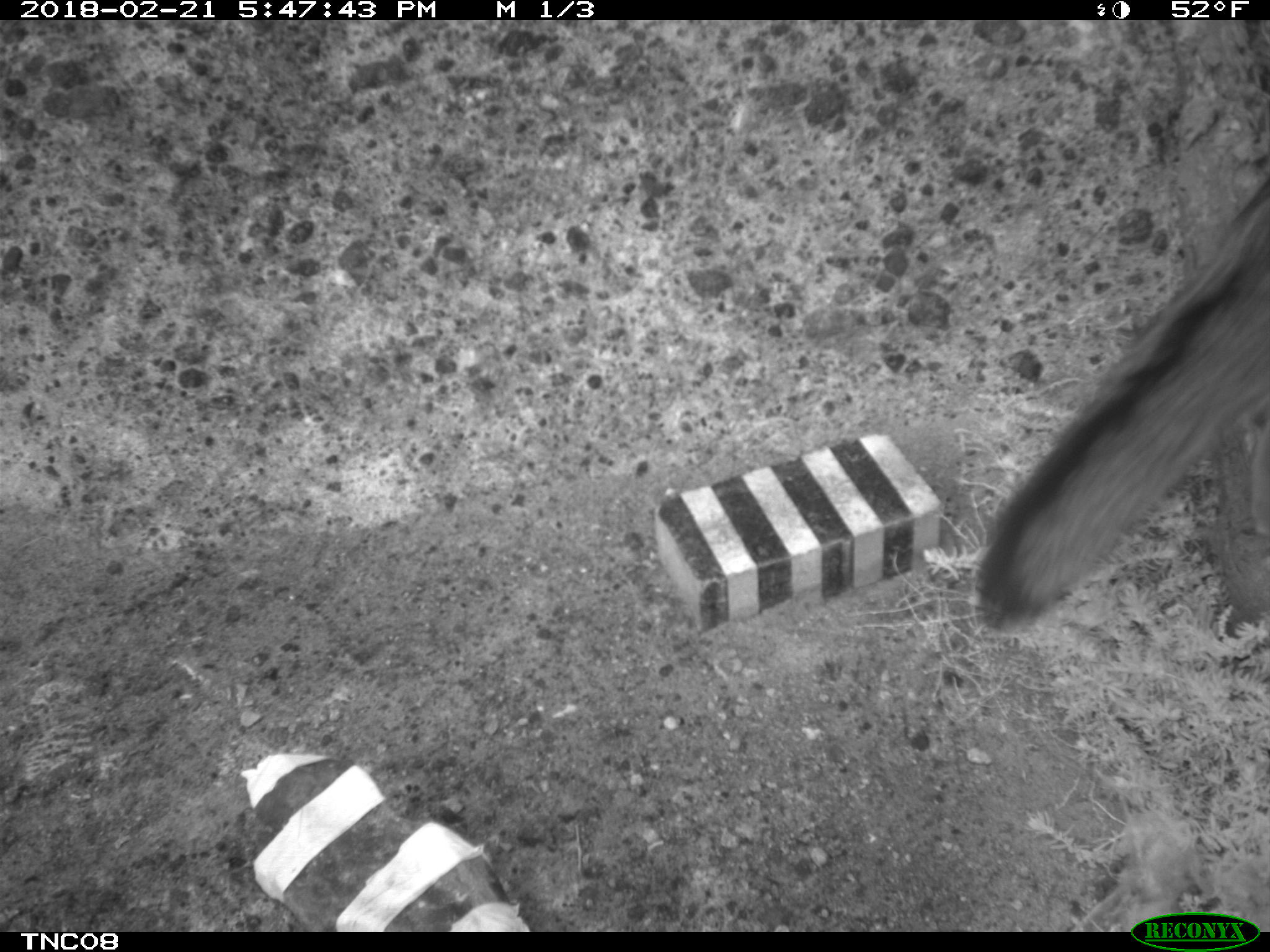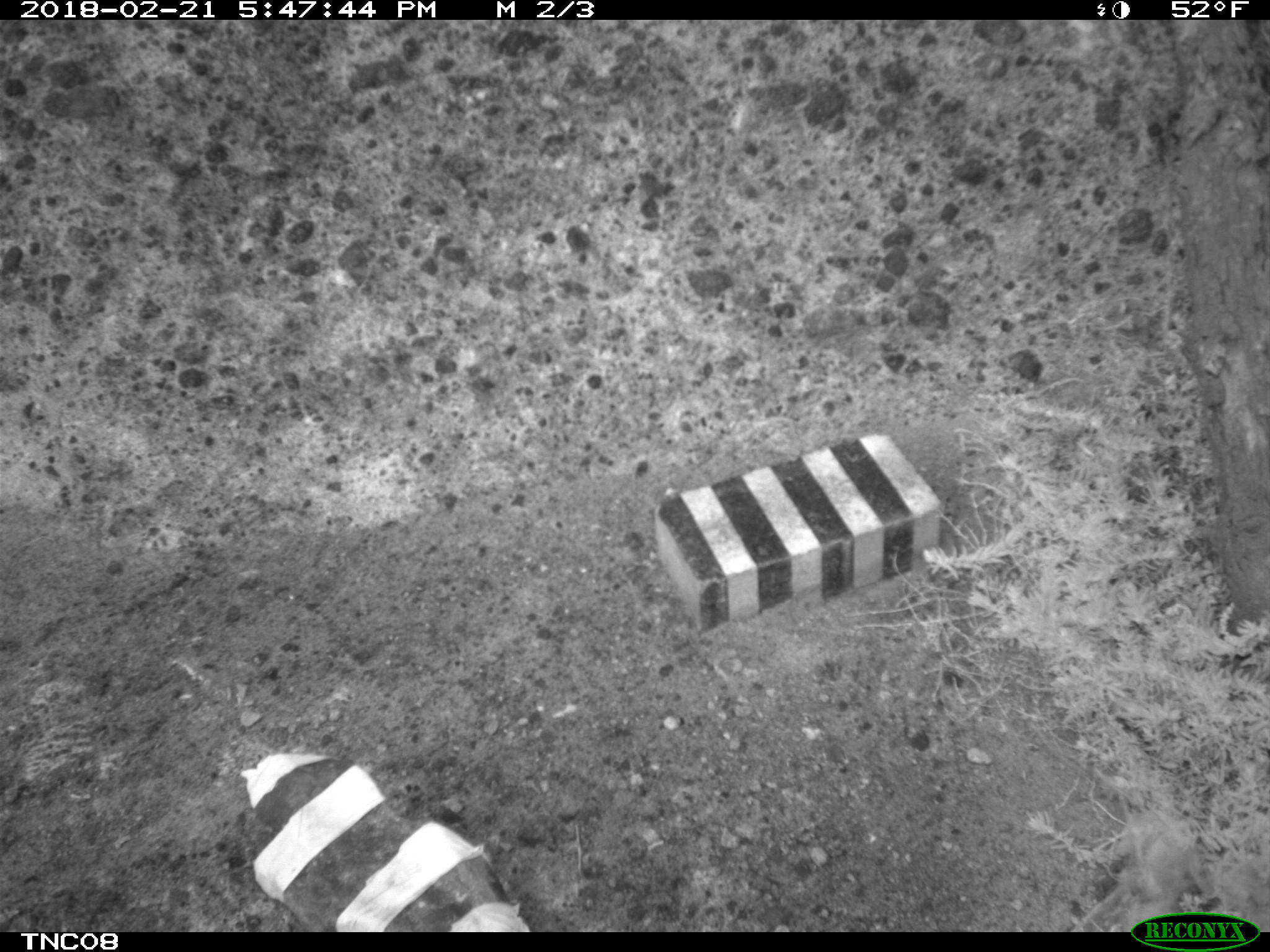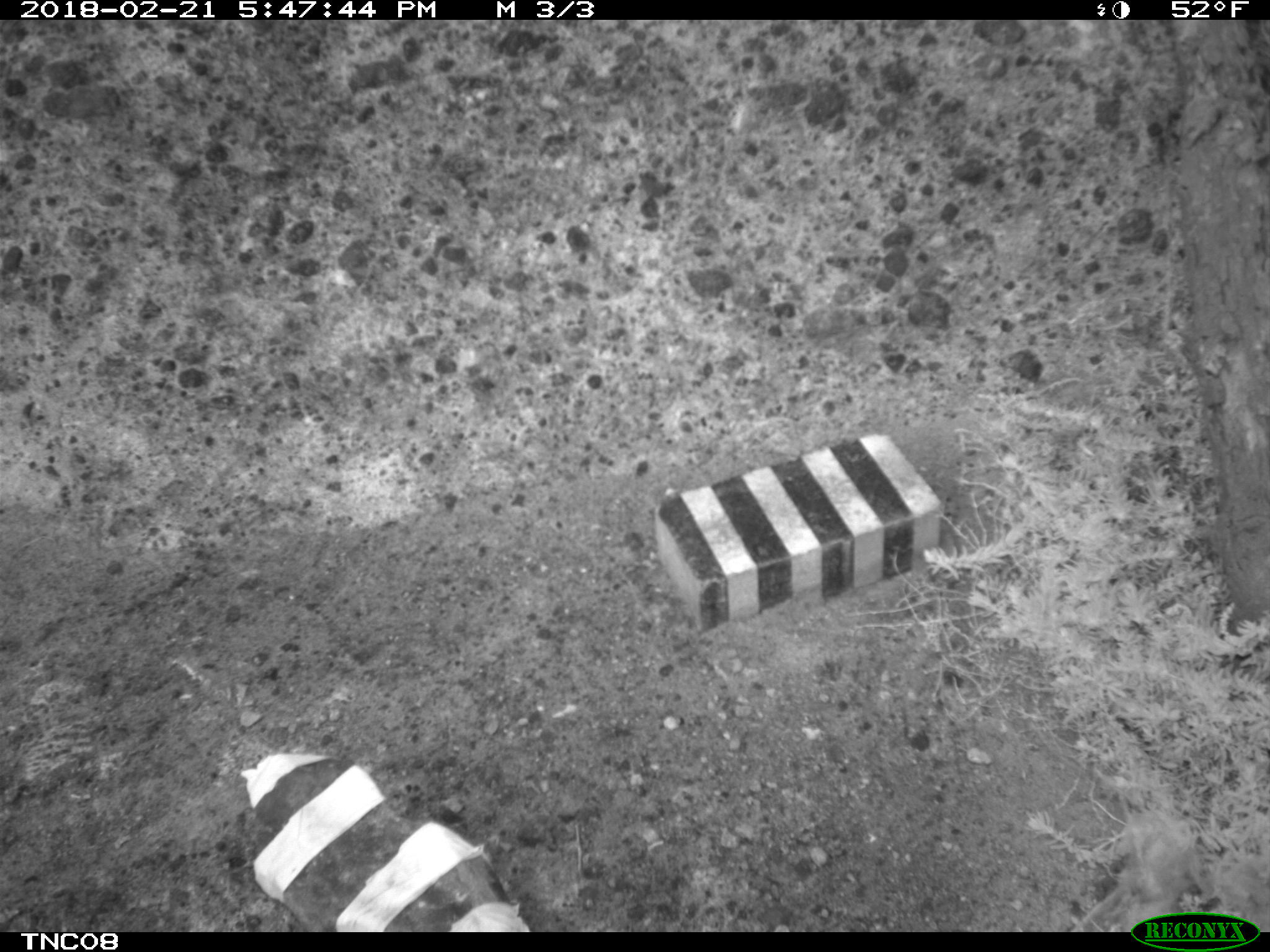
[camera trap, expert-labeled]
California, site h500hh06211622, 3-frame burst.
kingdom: Animalia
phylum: Chordata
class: Mammalia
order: Carnivora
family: Canidae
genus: Urocyon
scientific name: Urocyon littoralis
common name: island fox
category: fox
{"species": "fox (island fox) (Urocyon littoralis)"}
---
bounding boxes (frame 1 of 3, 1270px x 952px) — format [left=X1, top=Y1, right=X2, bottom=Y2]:
fox: [left=976, top=177, right=1269, bottom=632]